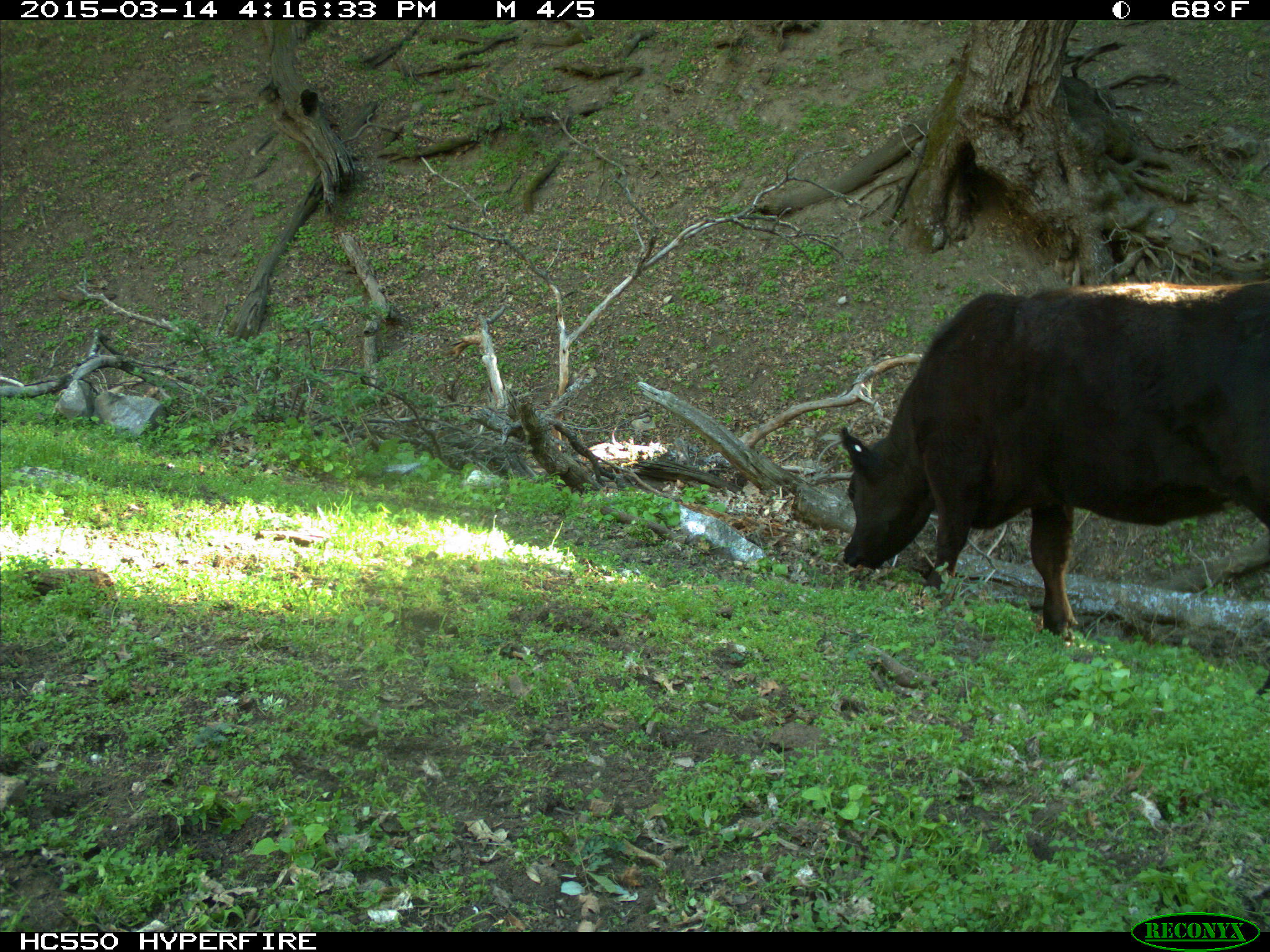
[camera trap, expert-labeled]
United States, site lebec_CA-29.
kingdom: Animalia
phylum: Chordata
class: Mammalia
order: Artiodactyla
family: Bovidae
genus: Bos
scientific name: Bos taurus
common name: domestic cow